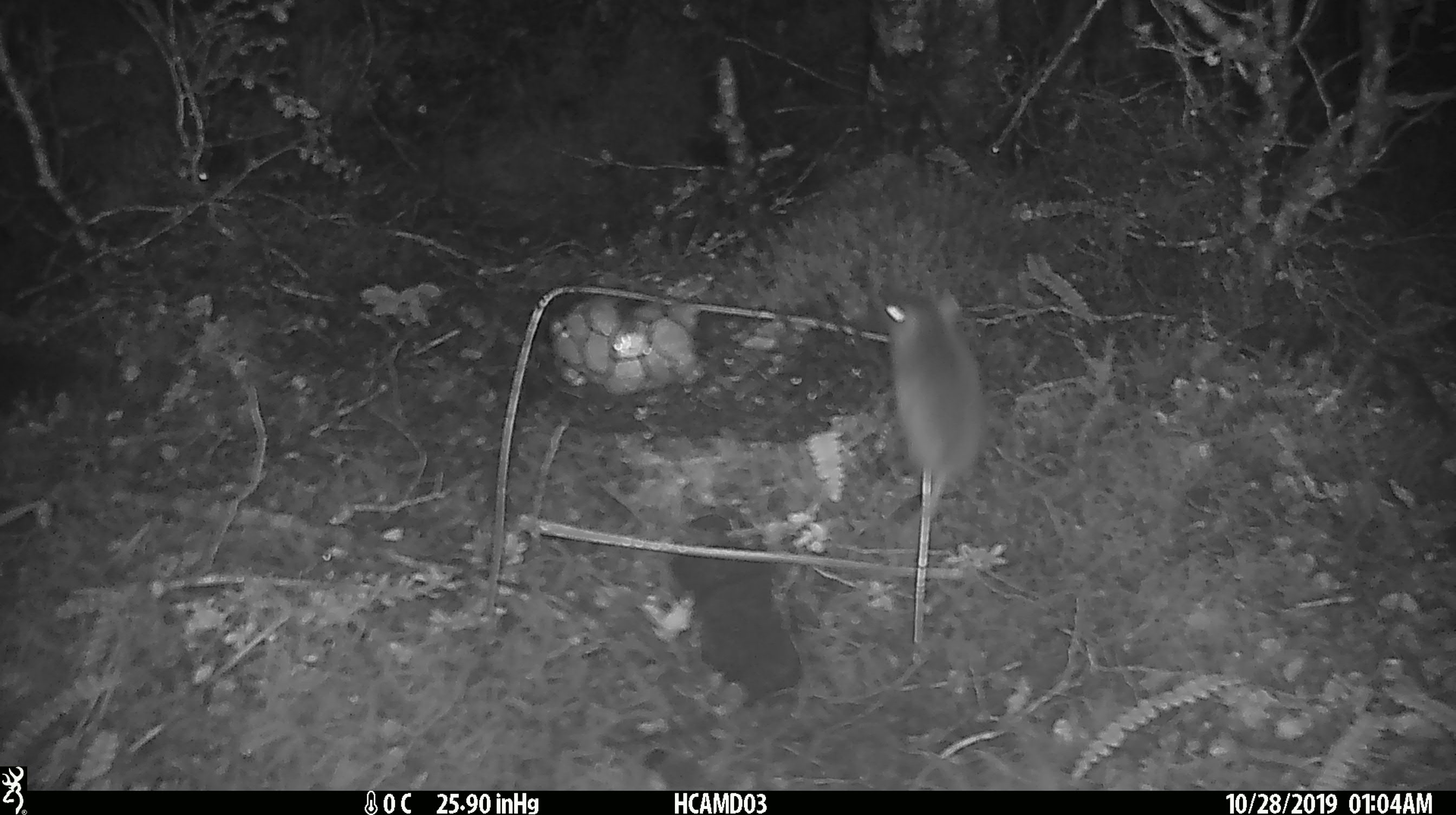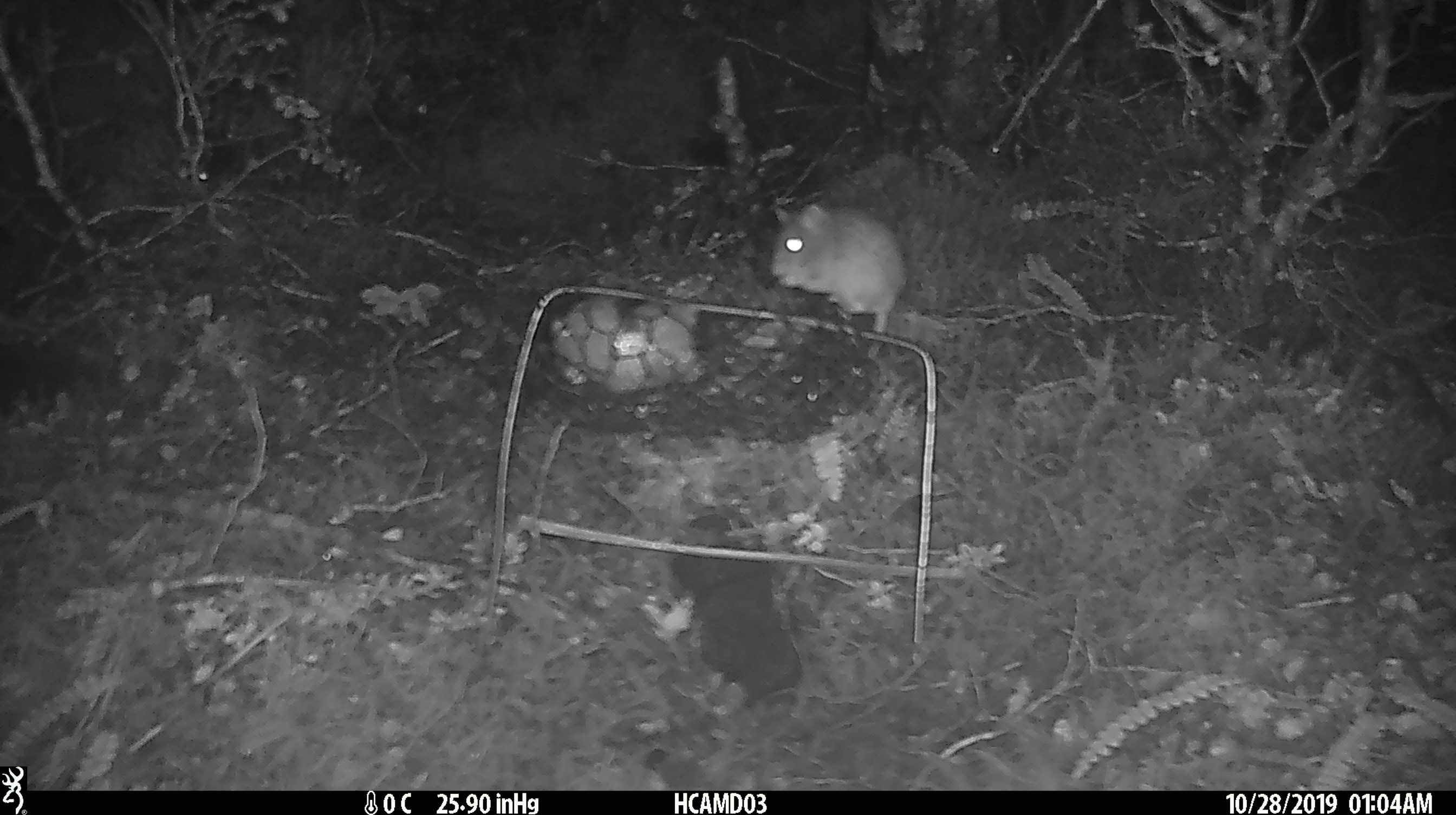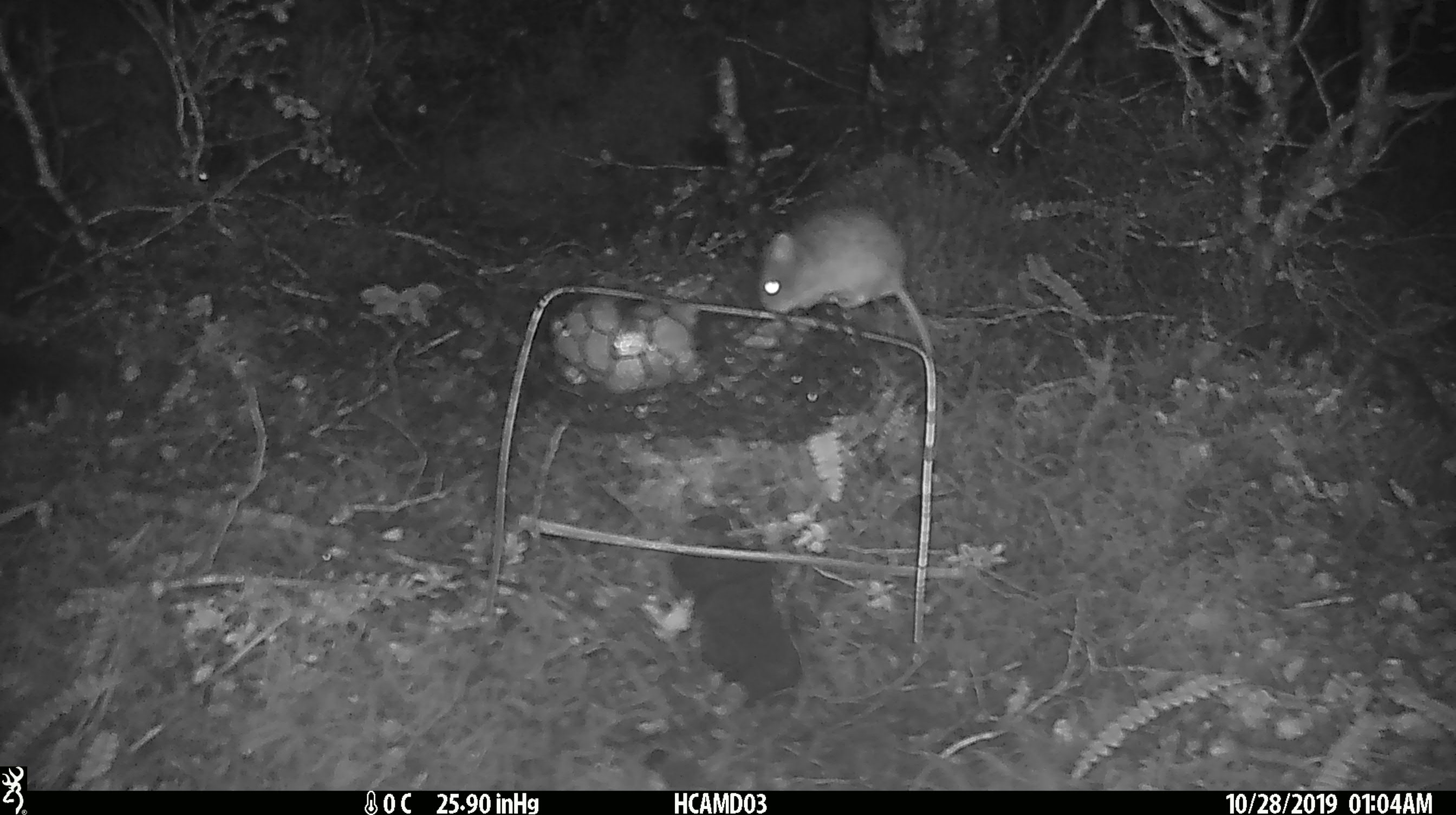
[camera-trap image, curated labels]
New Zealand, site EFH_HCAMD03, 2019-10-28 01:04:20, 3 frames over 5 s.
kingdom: Animalia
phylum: Chordata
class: Mammalia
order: Rodentia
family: Muridae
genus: Mus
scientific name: Mus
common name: mouse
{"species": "mouse (Mus)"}